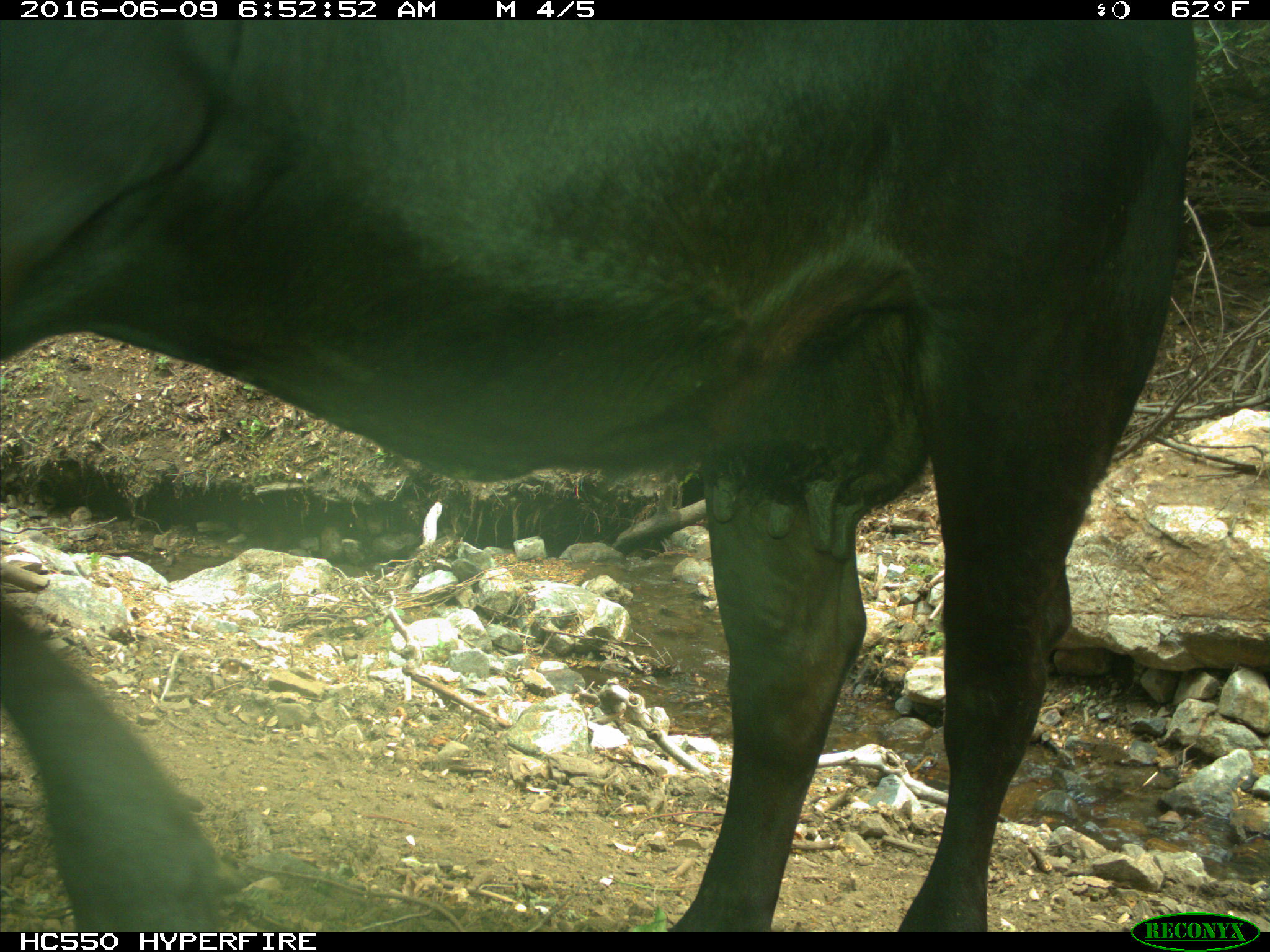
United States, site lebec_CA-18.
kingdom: Animalia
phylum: Chordata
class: Mammalia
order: Artiodactyla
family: Bovidae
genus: Bos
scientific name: Bos taurus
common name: domestic cow